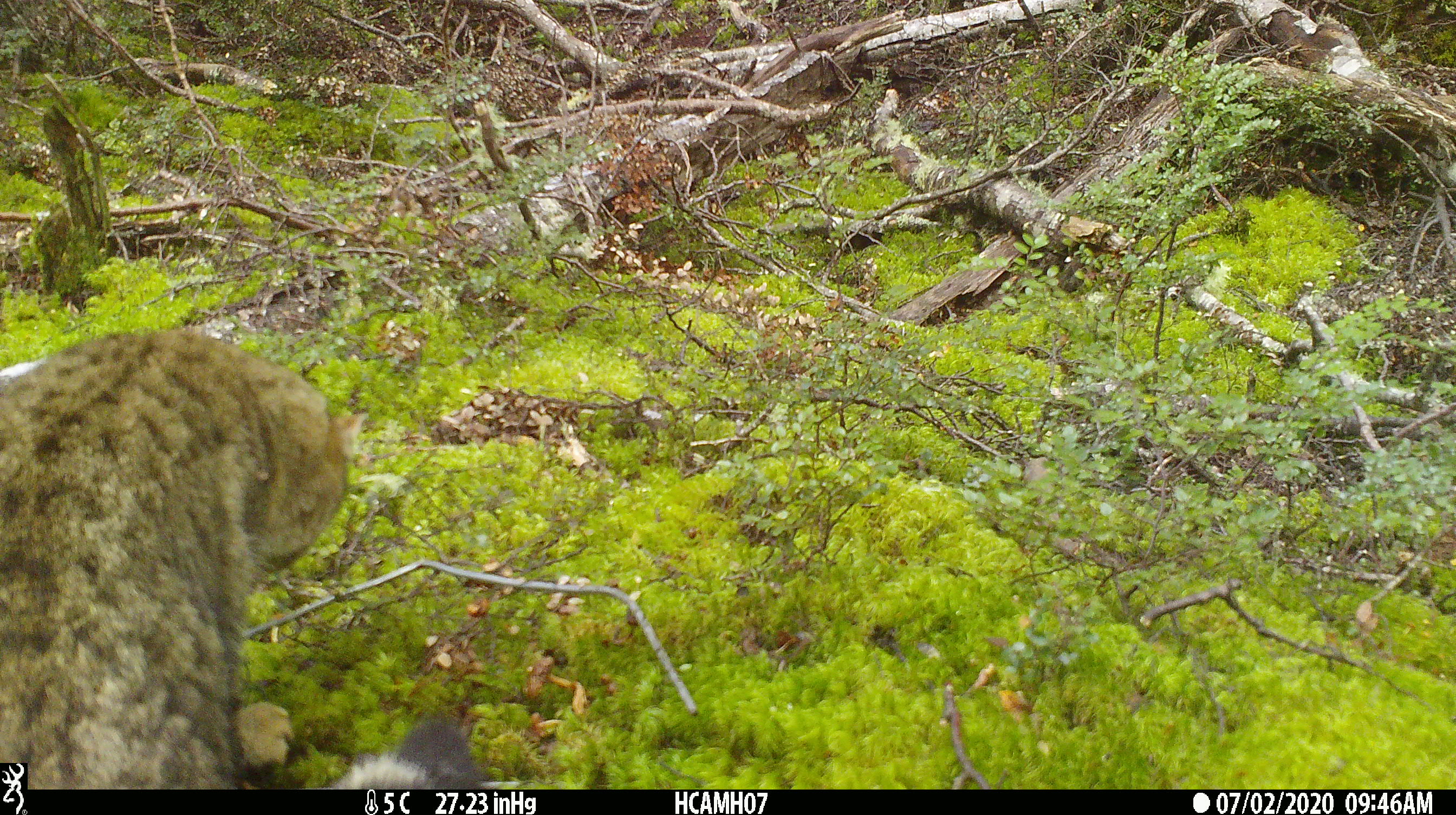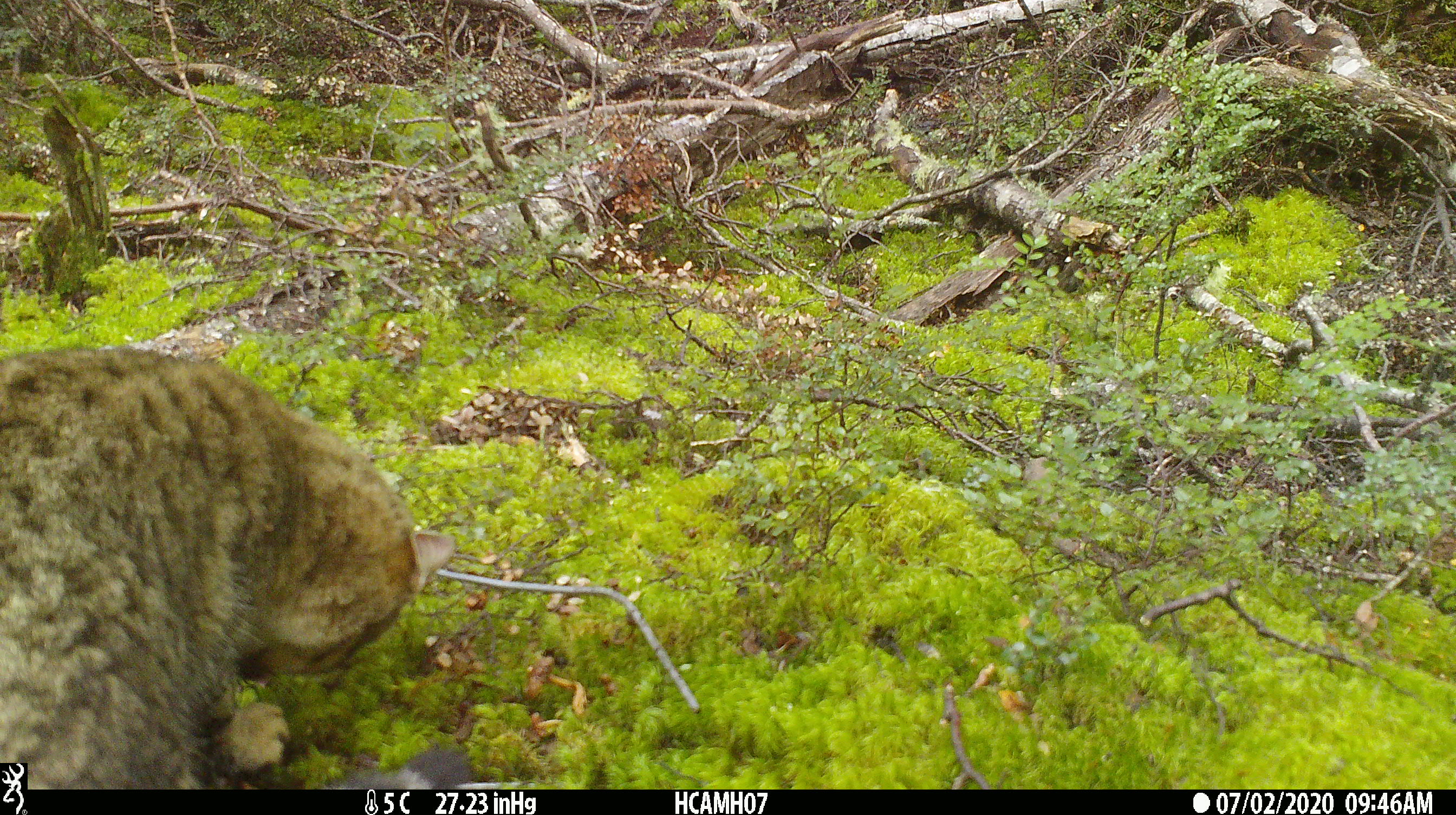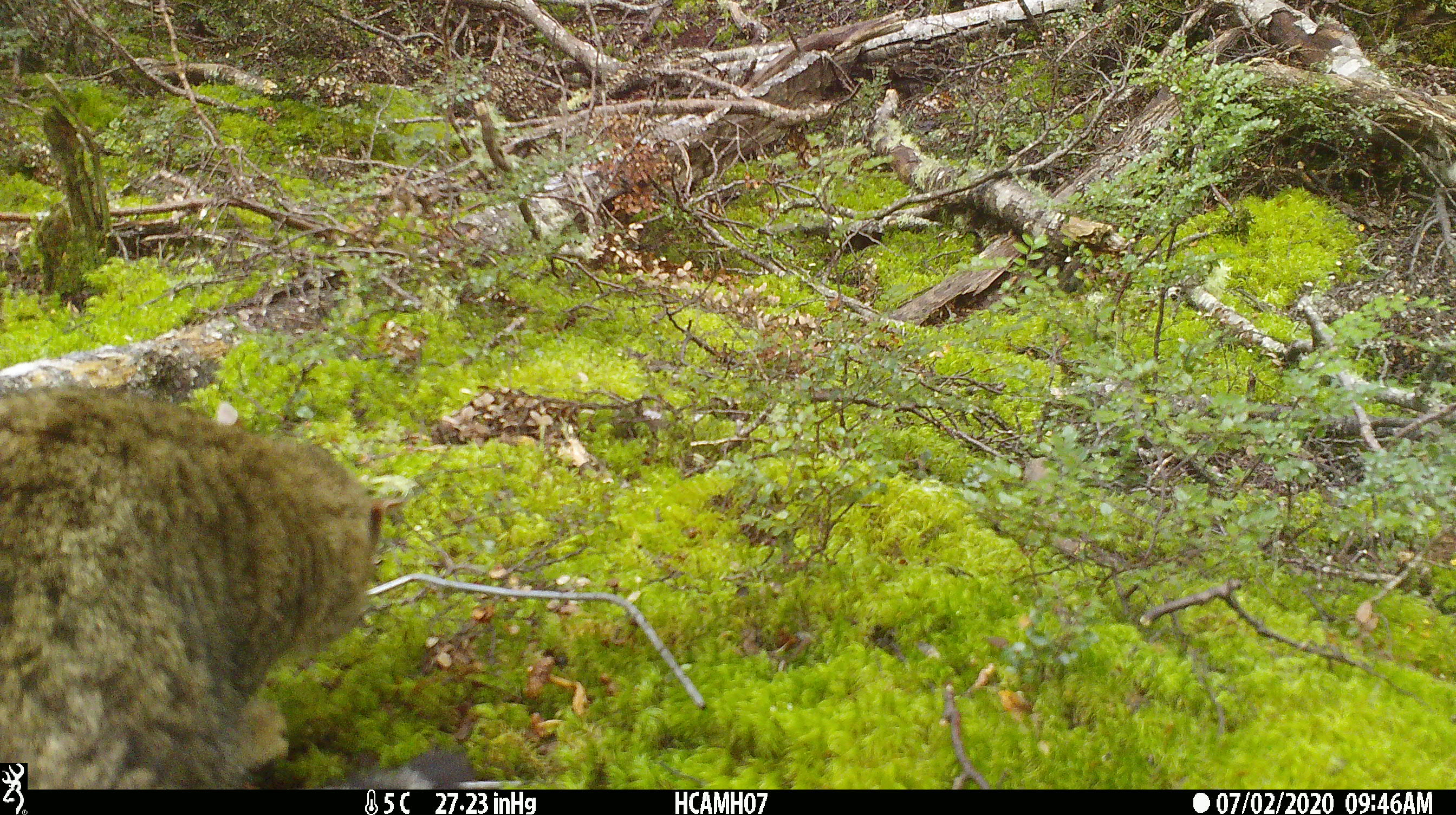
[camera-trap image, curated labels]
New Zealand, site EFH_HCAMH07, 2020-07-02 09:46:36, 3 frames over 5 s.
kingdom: Animalia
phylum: Chordata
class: Mammalia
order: Carnivora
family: Felidae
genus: Felis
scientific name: Felis catus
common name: domestic cat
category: cat